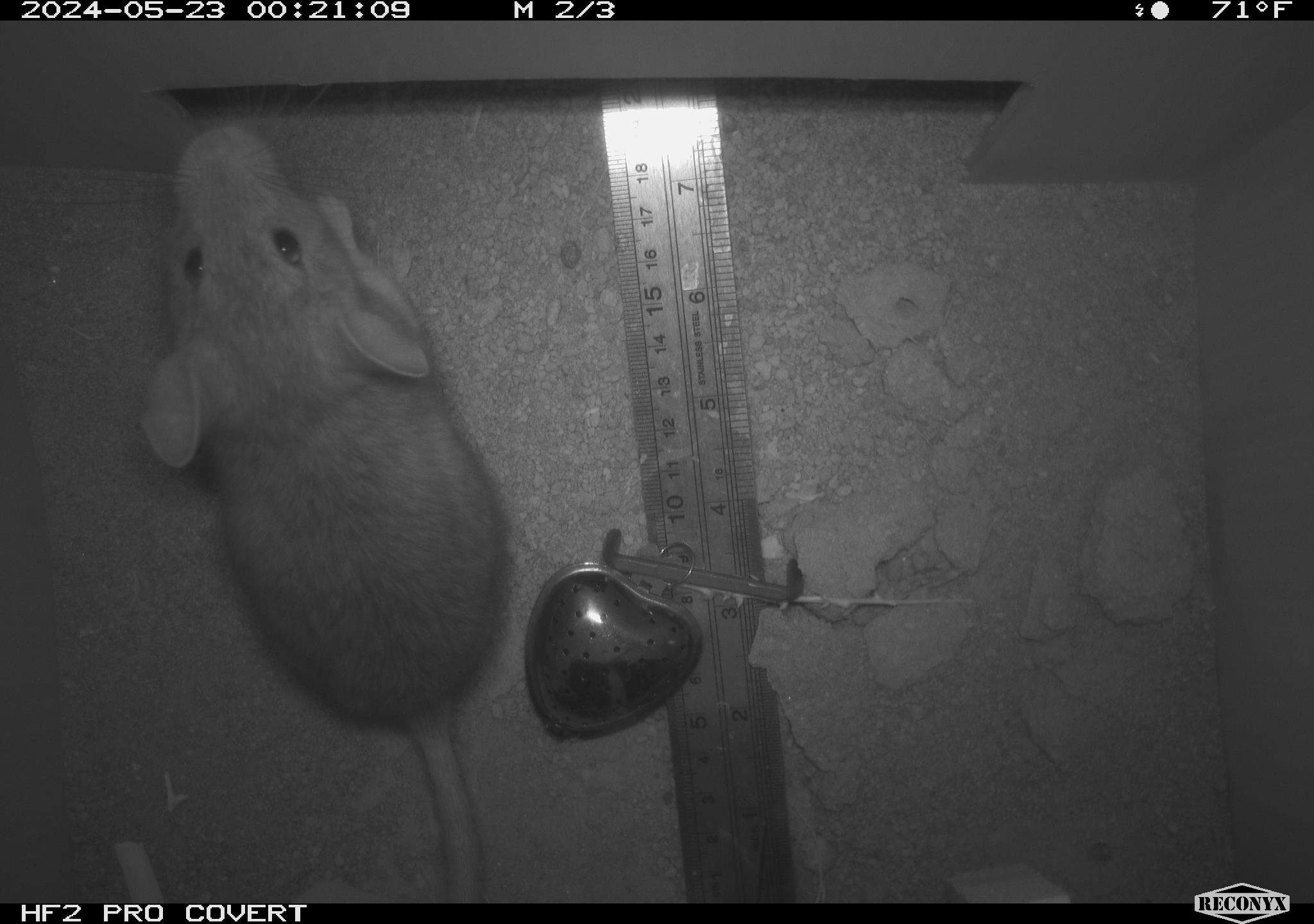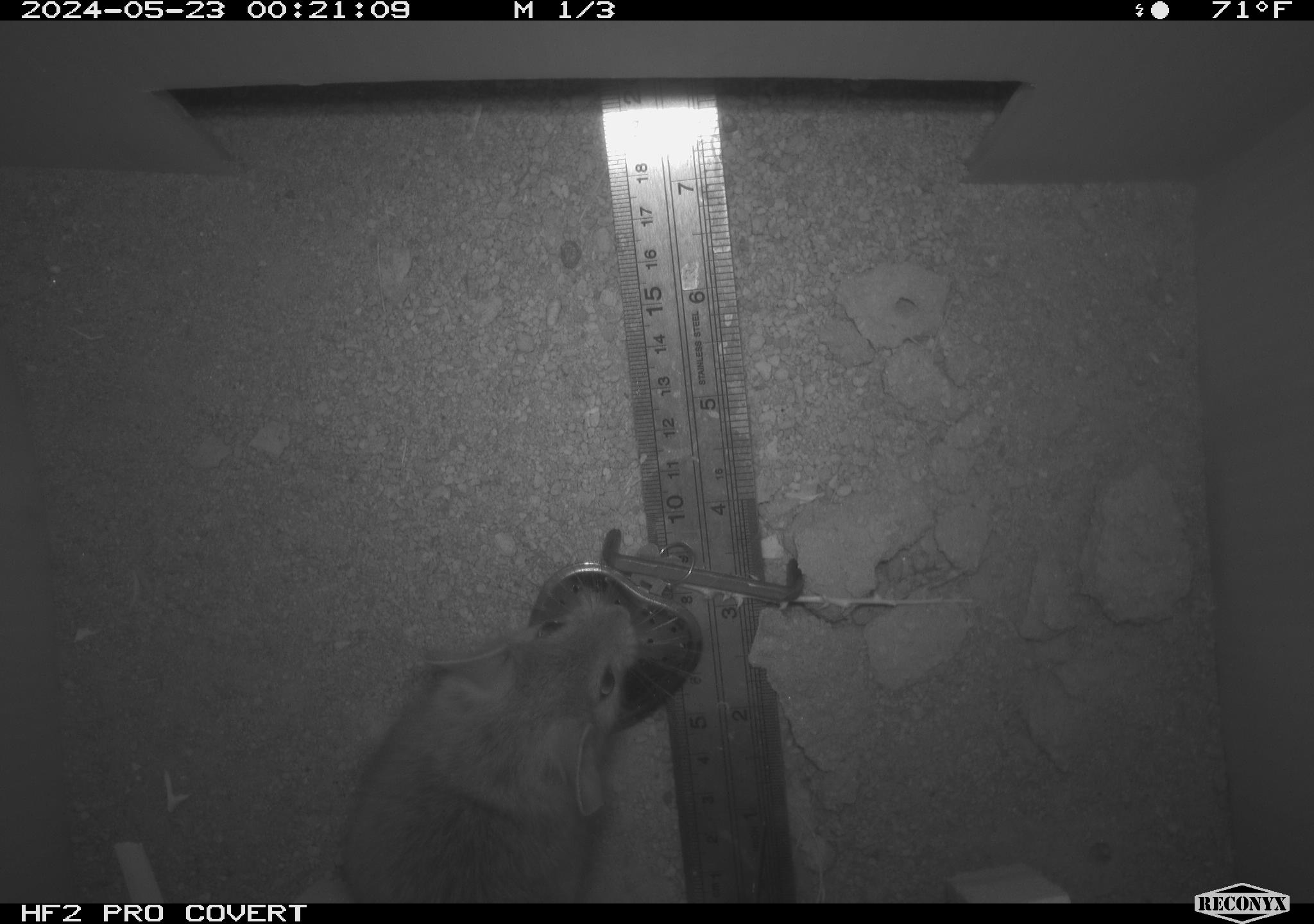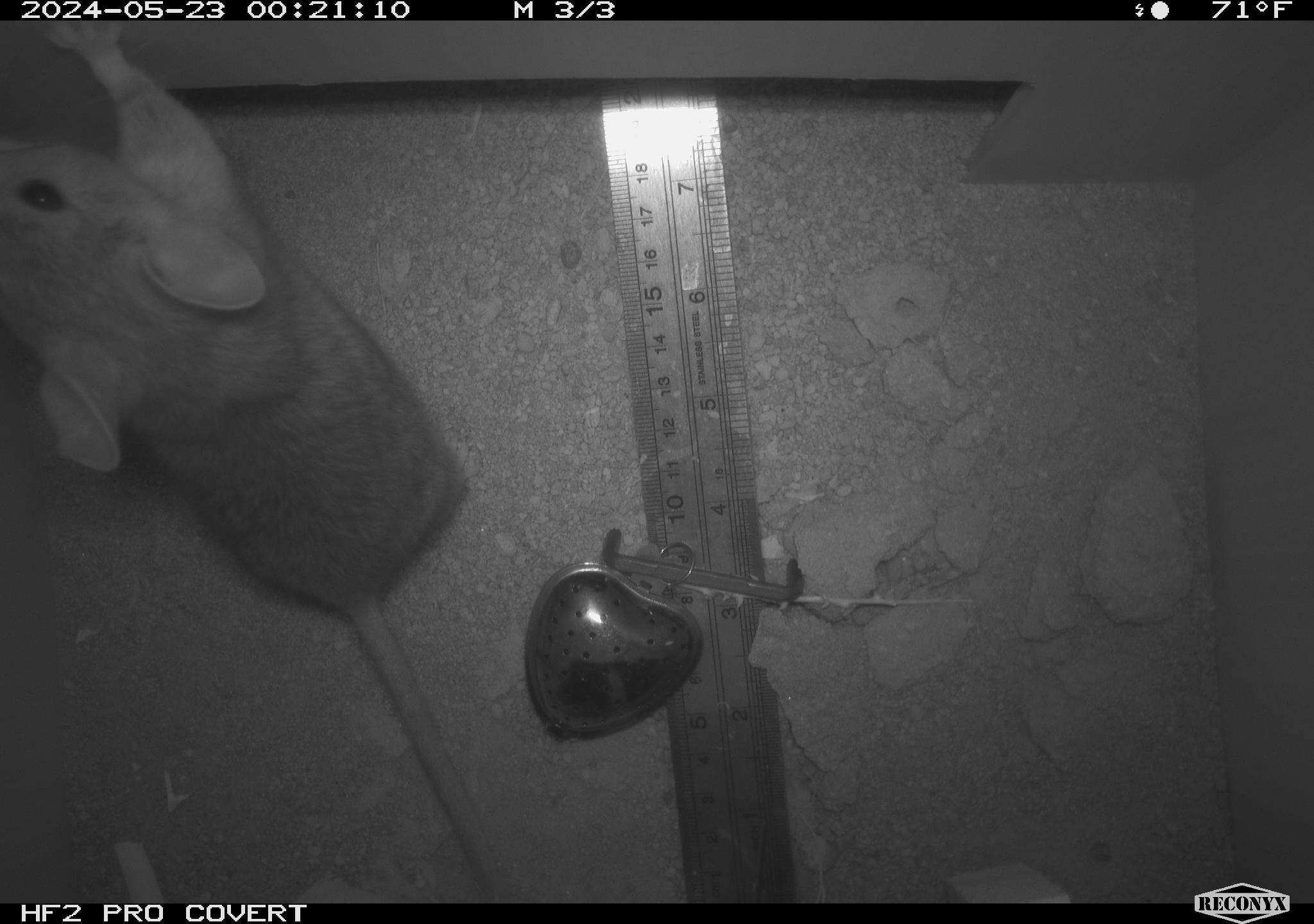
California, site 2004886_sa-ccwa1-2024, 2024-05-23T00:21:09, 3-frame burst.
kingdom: Animalia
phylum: Chordata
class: Mammalia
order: Rodentia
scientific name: Rodentia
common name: woodrat or rat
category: woodrat or rat species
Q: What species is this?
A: Woodrat or rat species (woodrat or rat) (Rodentia).